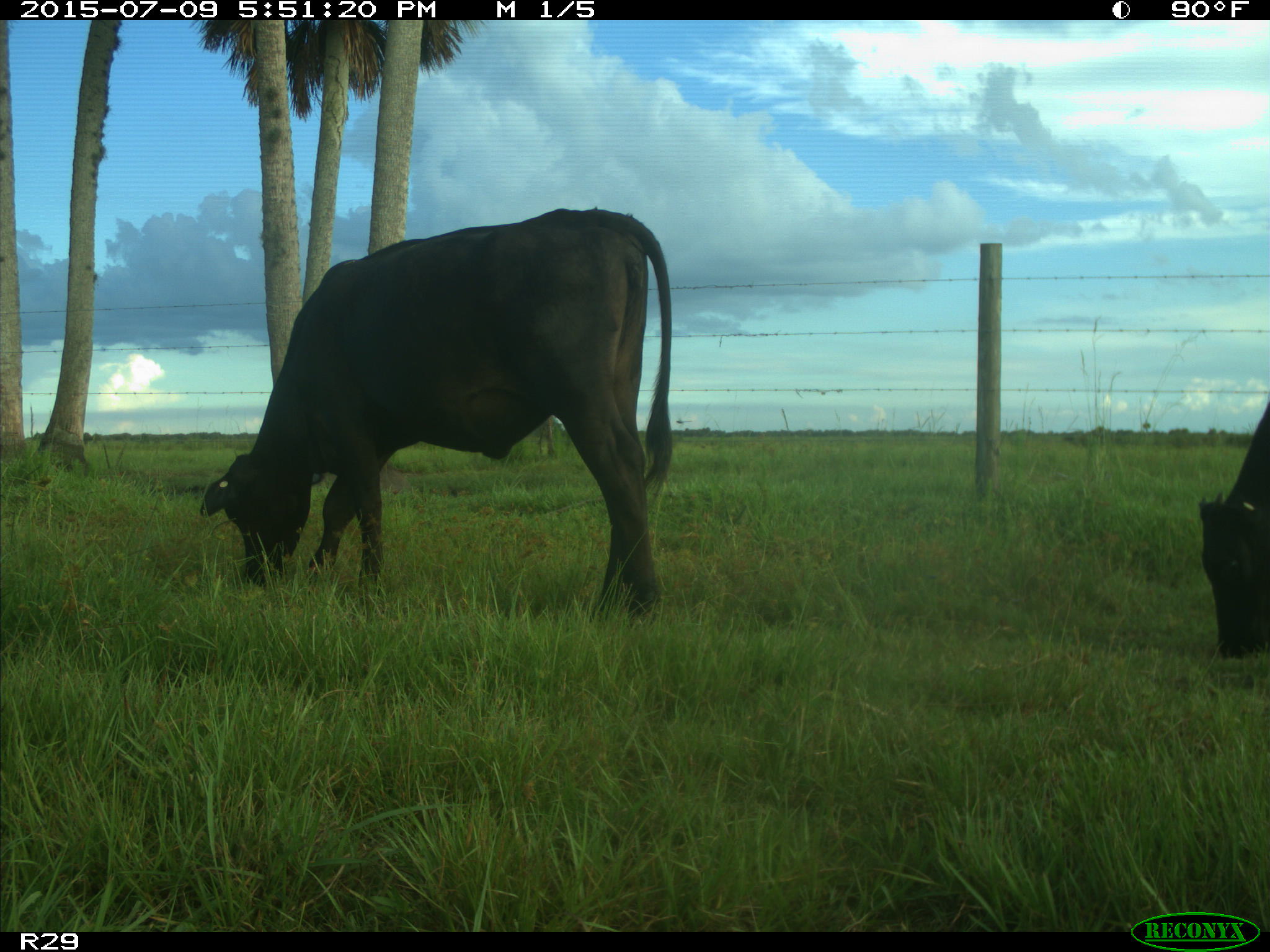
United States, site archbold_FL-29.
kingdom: Animalia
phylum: Chordata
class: Mammalia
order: Artiodactyla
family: Bovidae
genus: Bos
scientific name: Bos taurus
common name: domestic cow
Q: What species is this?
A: Bos taurus (domestic cow).